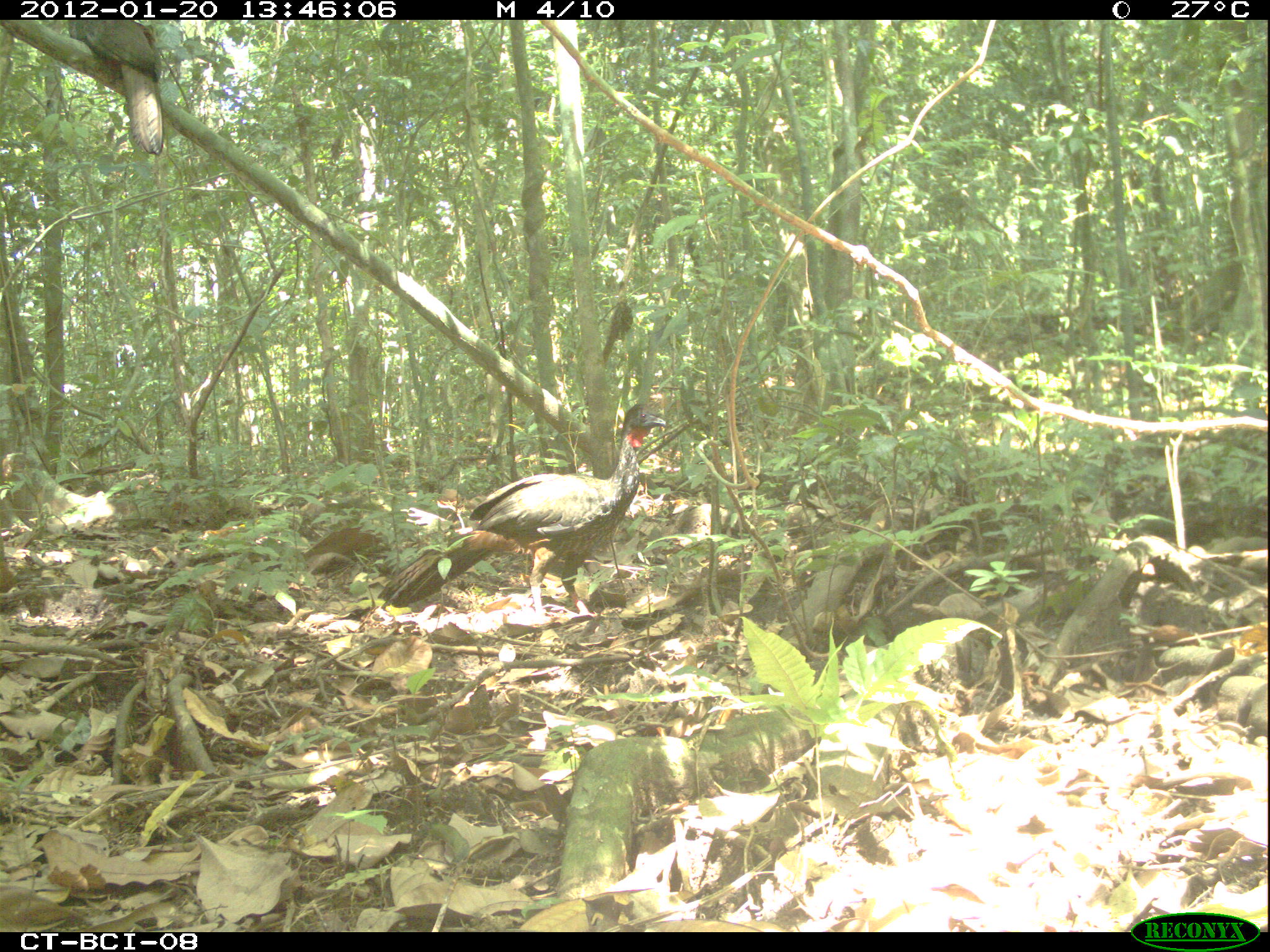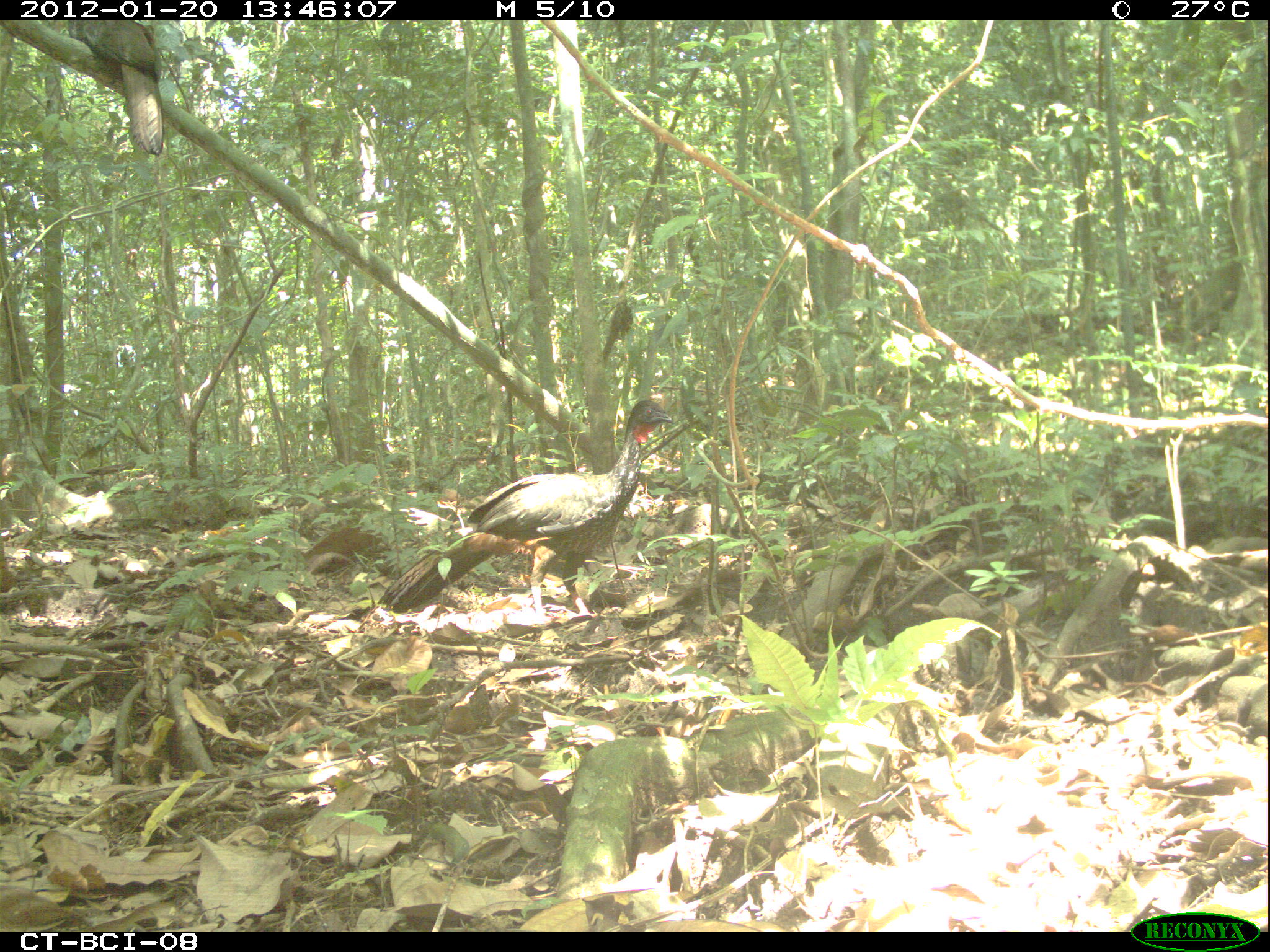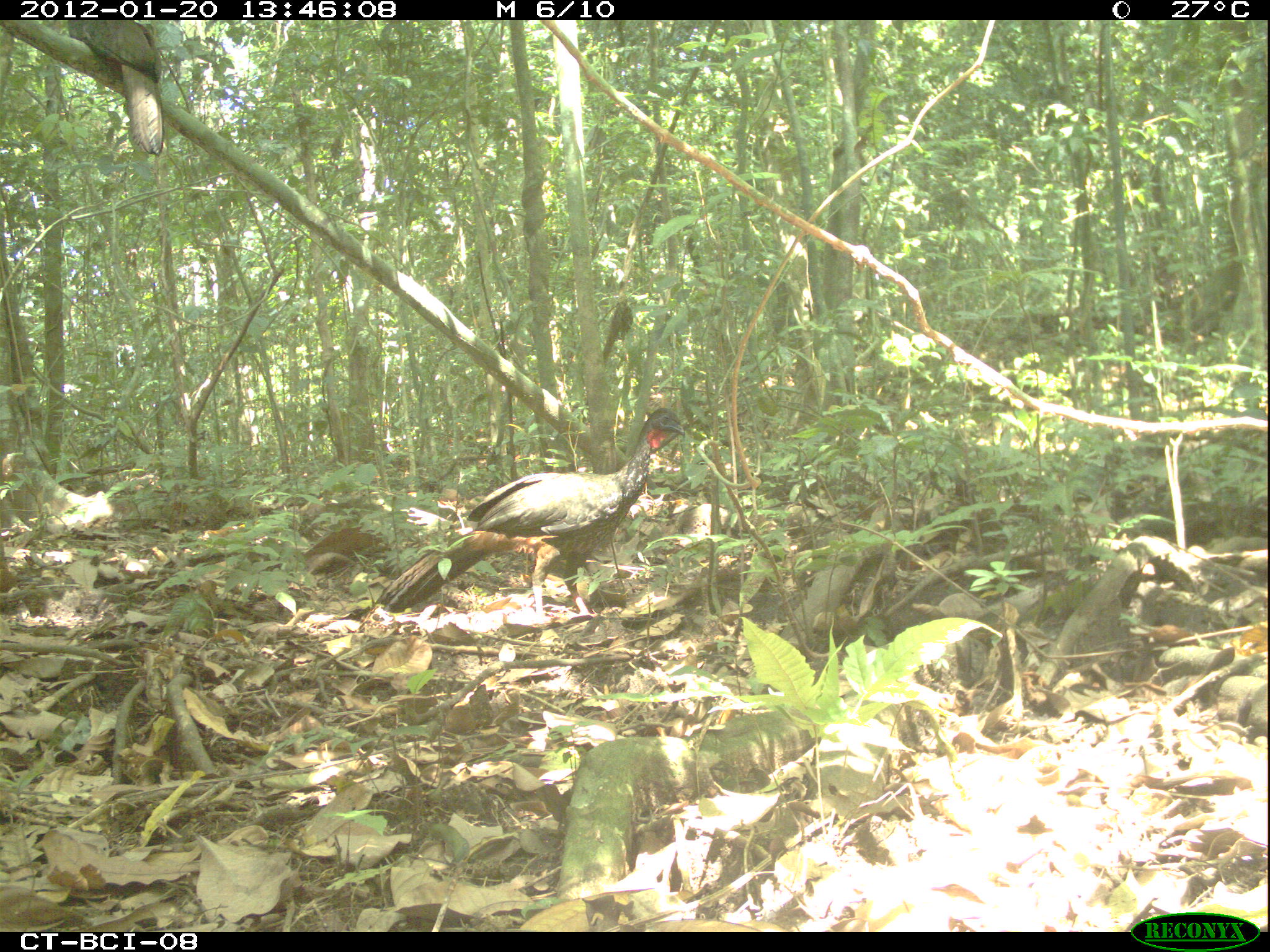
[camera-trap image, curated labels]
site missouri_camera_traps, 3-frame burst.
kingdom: Animalia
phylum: Chordata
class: Aves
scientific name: Aves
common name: bird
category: bird spec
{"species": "bird spec (bird) (Aves)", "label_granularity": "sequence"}